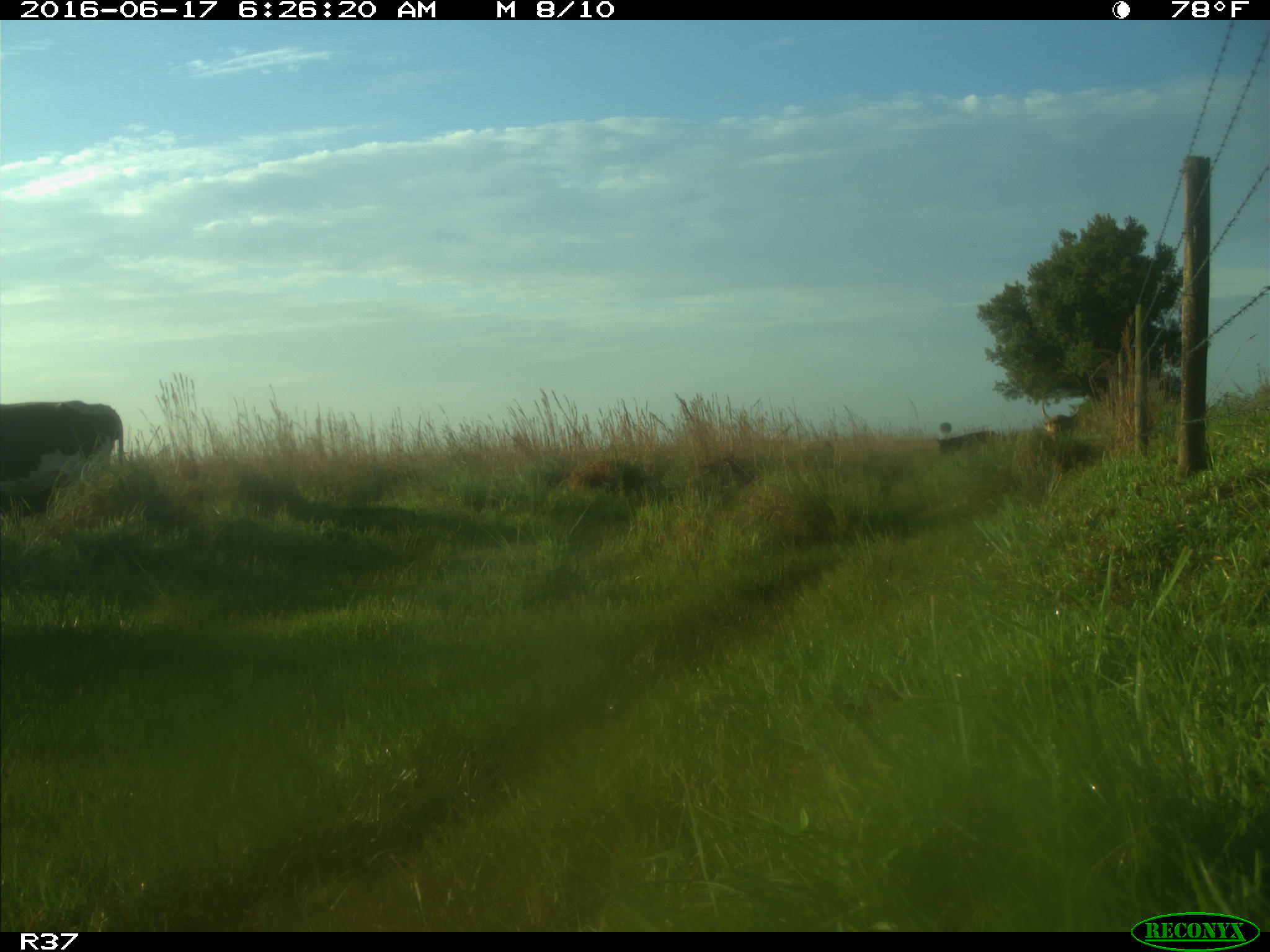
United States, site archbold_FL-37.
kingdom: Animalia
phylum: Chordata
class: Mammalia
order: Artiodactyla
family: Bovidae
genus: Bos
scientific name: Bos taurus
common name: domestic cow